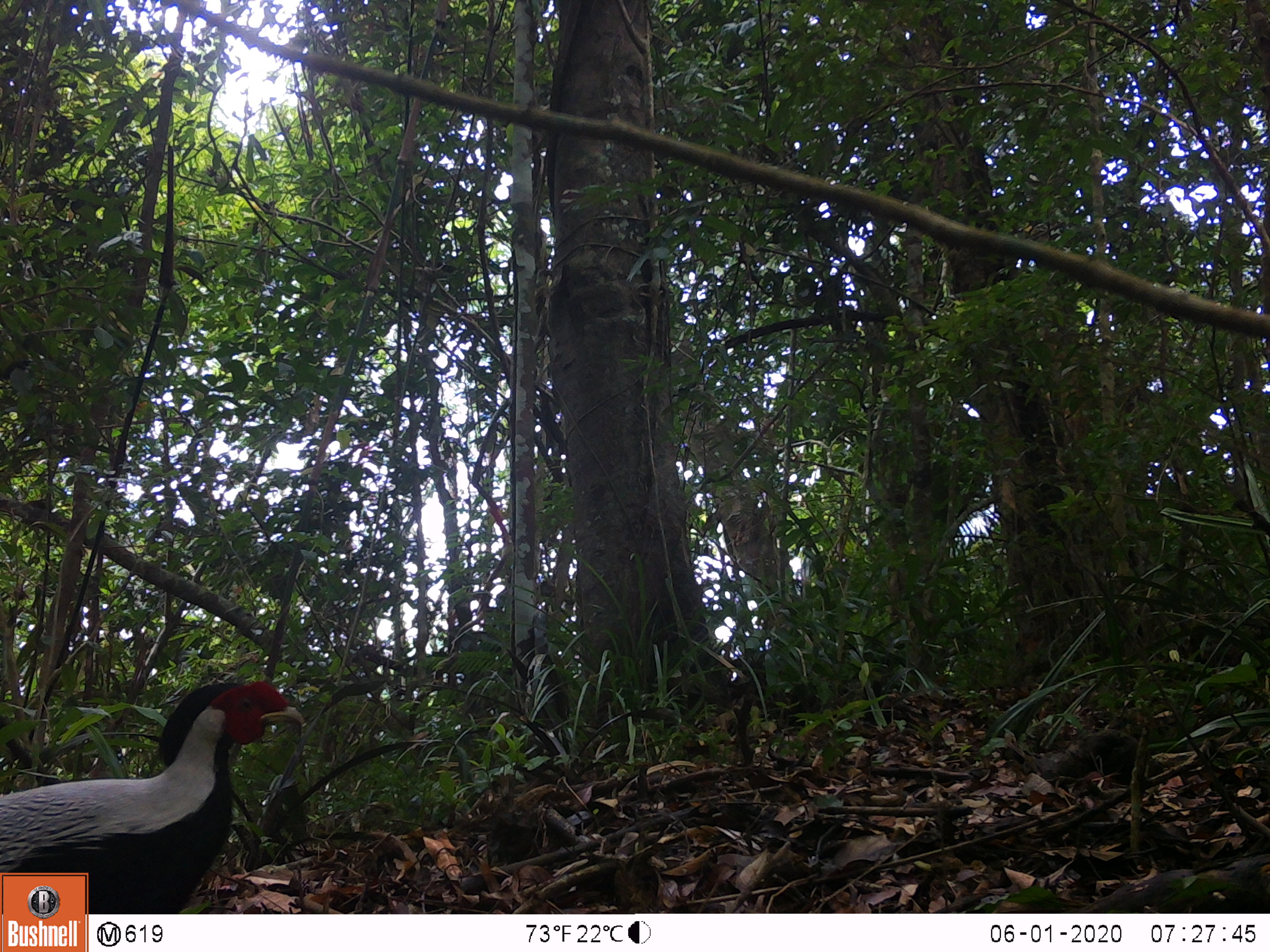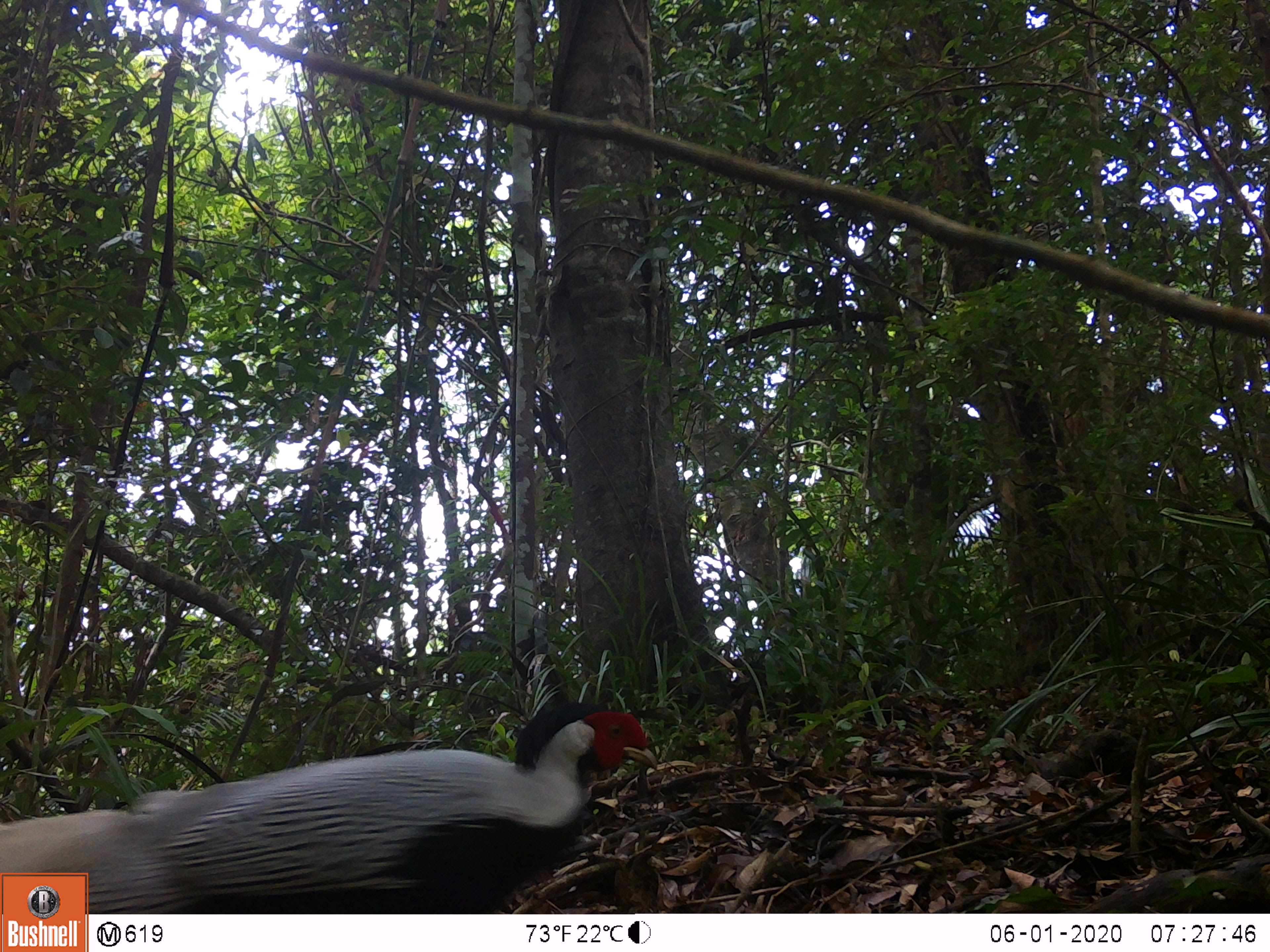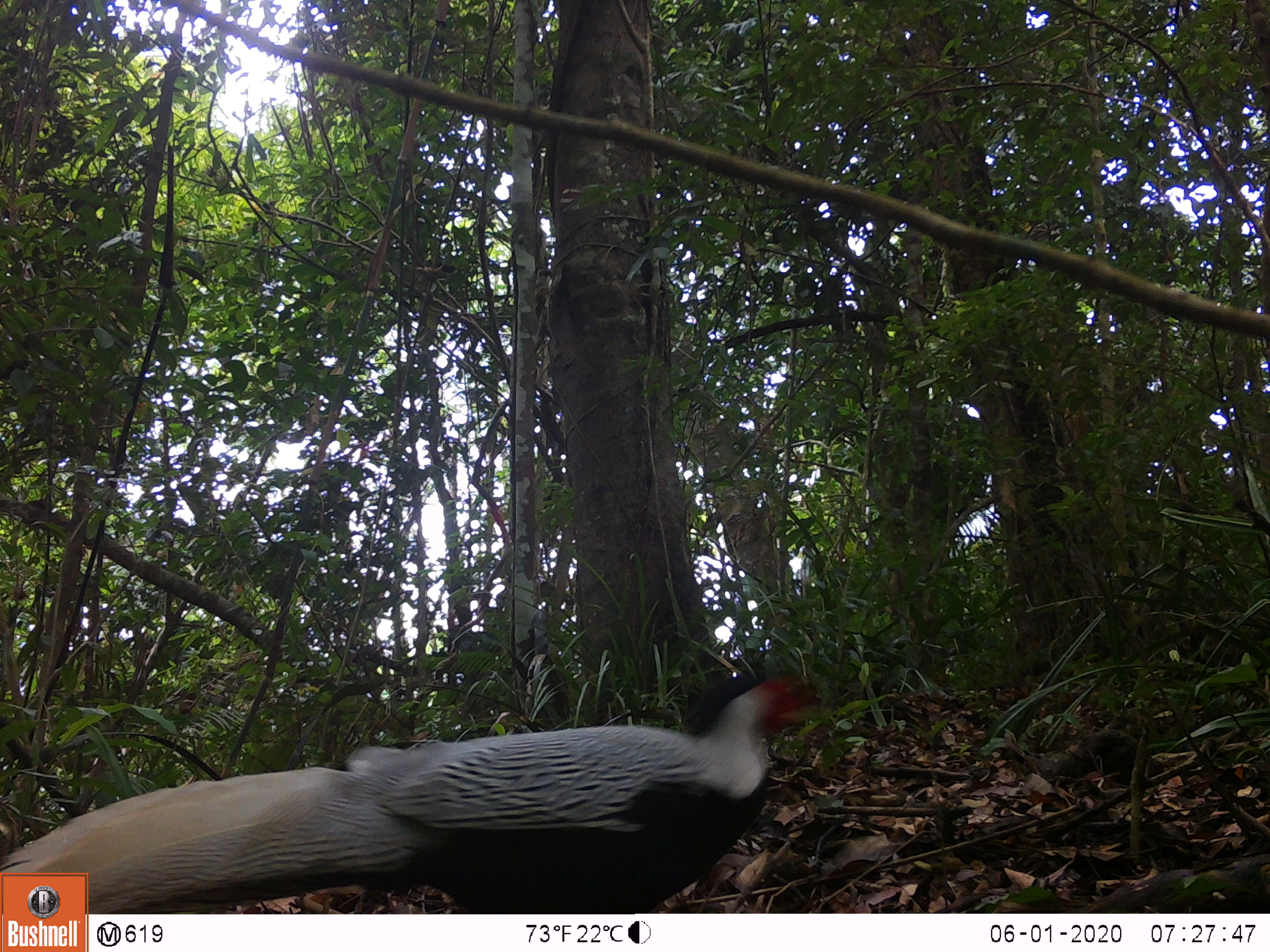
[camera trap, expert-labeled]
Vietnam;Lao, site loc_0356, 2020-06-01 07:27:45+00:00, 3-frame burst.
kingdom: Animalia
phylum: Chordata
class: Aves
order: Galliformes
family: Phasianidae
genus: Lophura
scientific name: Lophura nycthemera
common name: silver pheasant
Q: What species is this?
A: Silver pheasant (Lophura nycthemera).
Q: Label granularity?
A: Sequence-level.